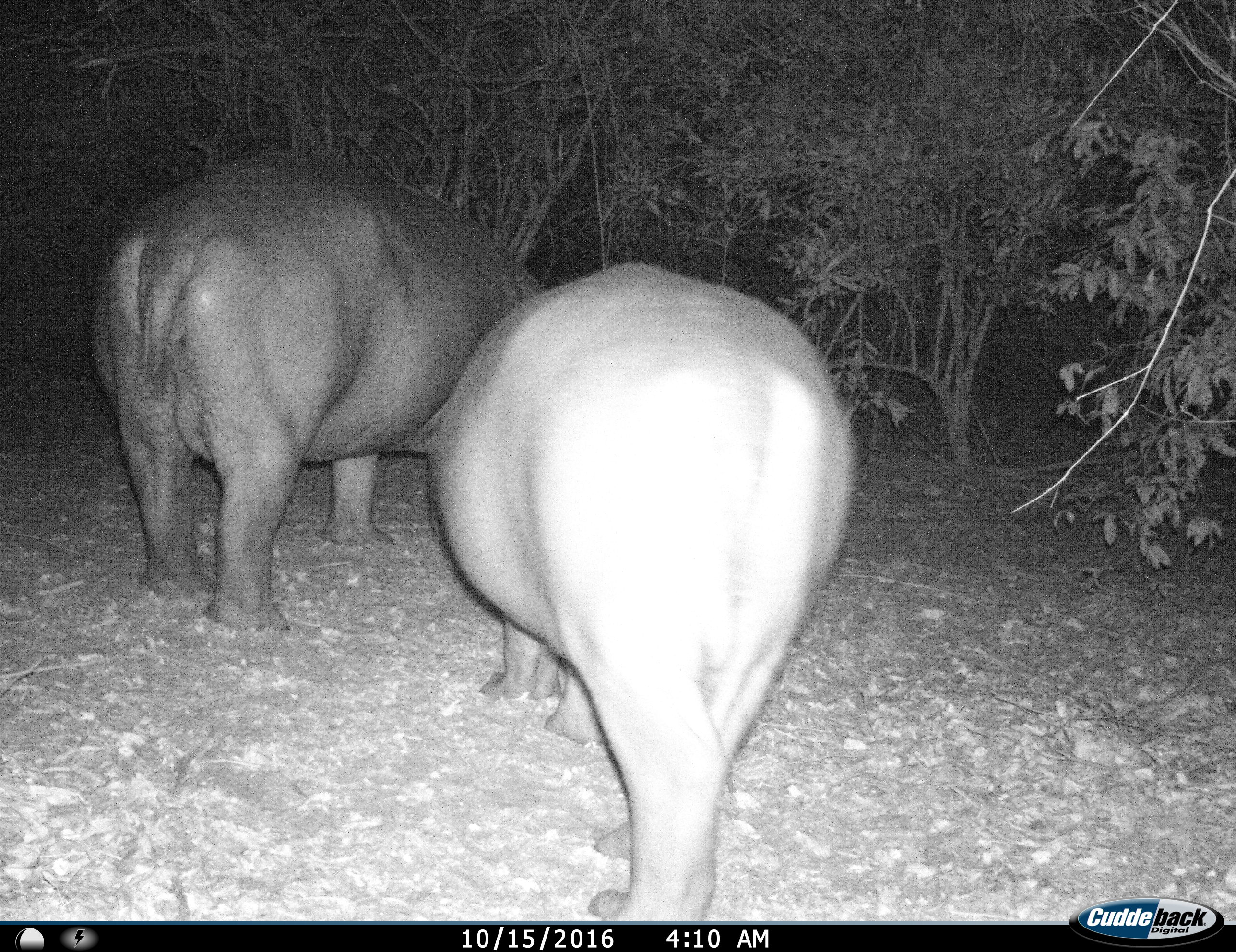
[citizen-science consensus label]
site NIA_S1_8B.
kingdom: Animalia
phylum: Chordata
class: Mammalia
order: Artiodactyla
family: Hippopotamidae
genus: Hippopotamus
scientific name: Hippopotamus amphibius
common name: hippopotamus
Hippopotamus (Hippopotamus amphibius), count 2. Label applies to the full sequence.